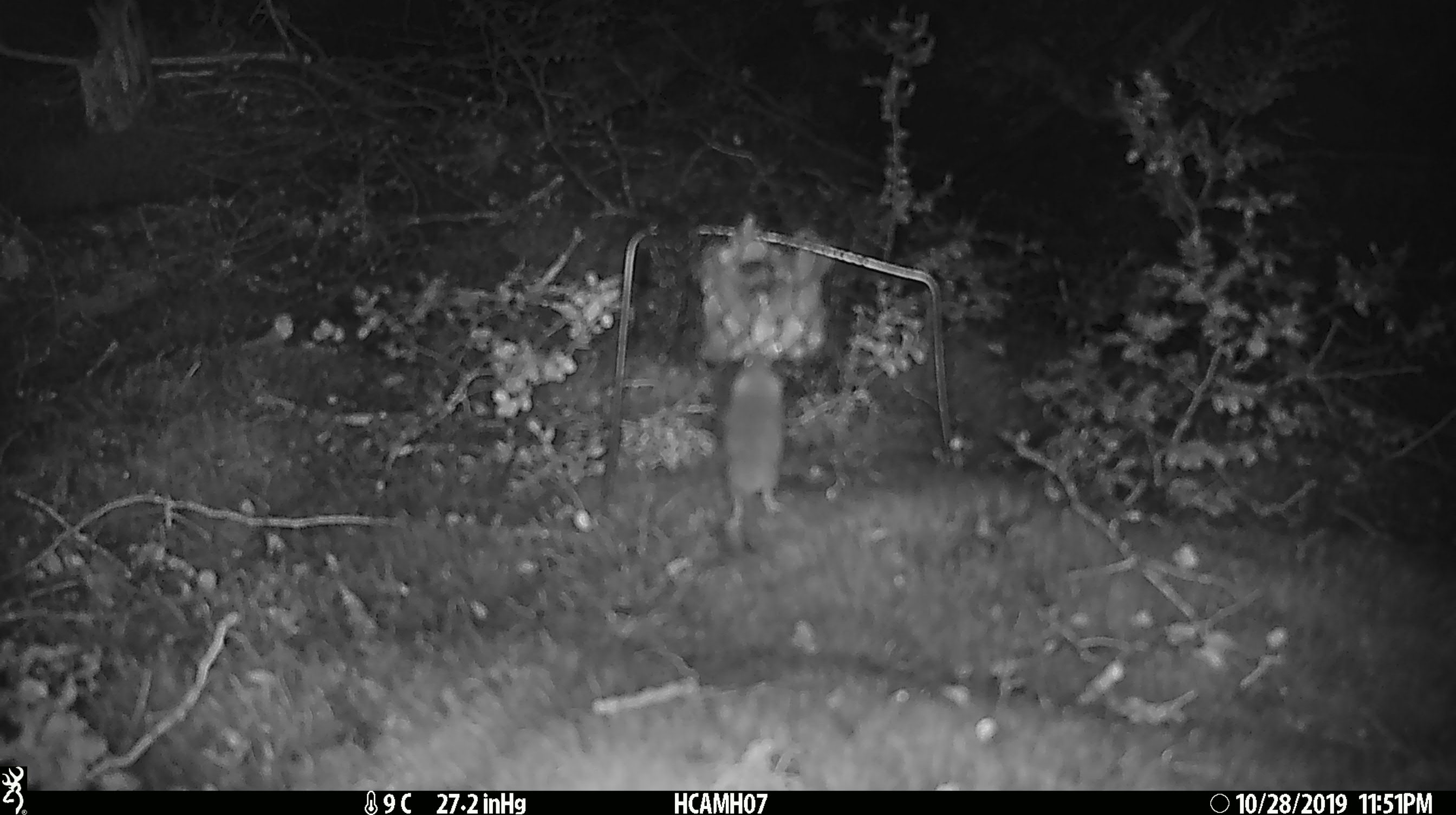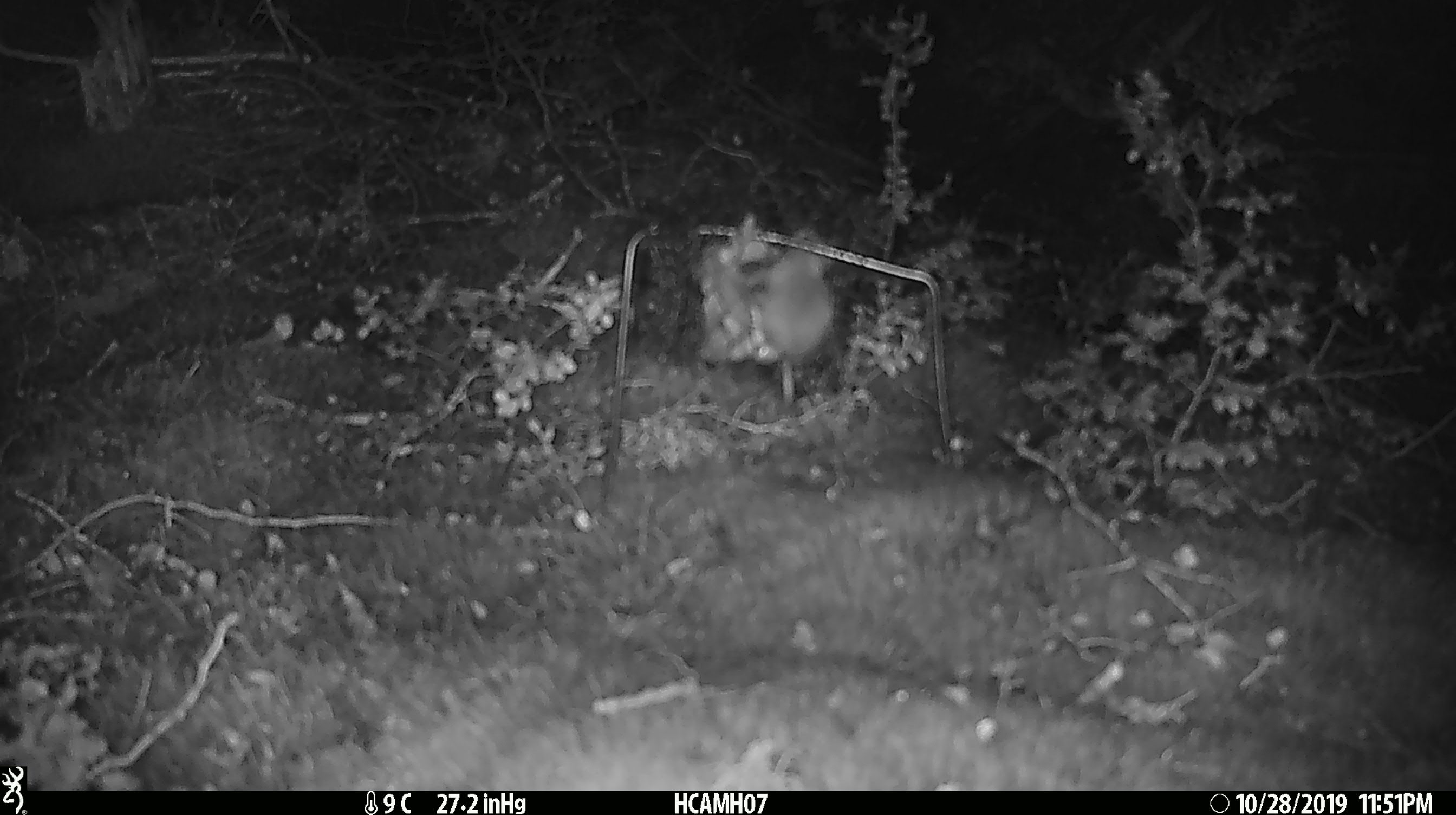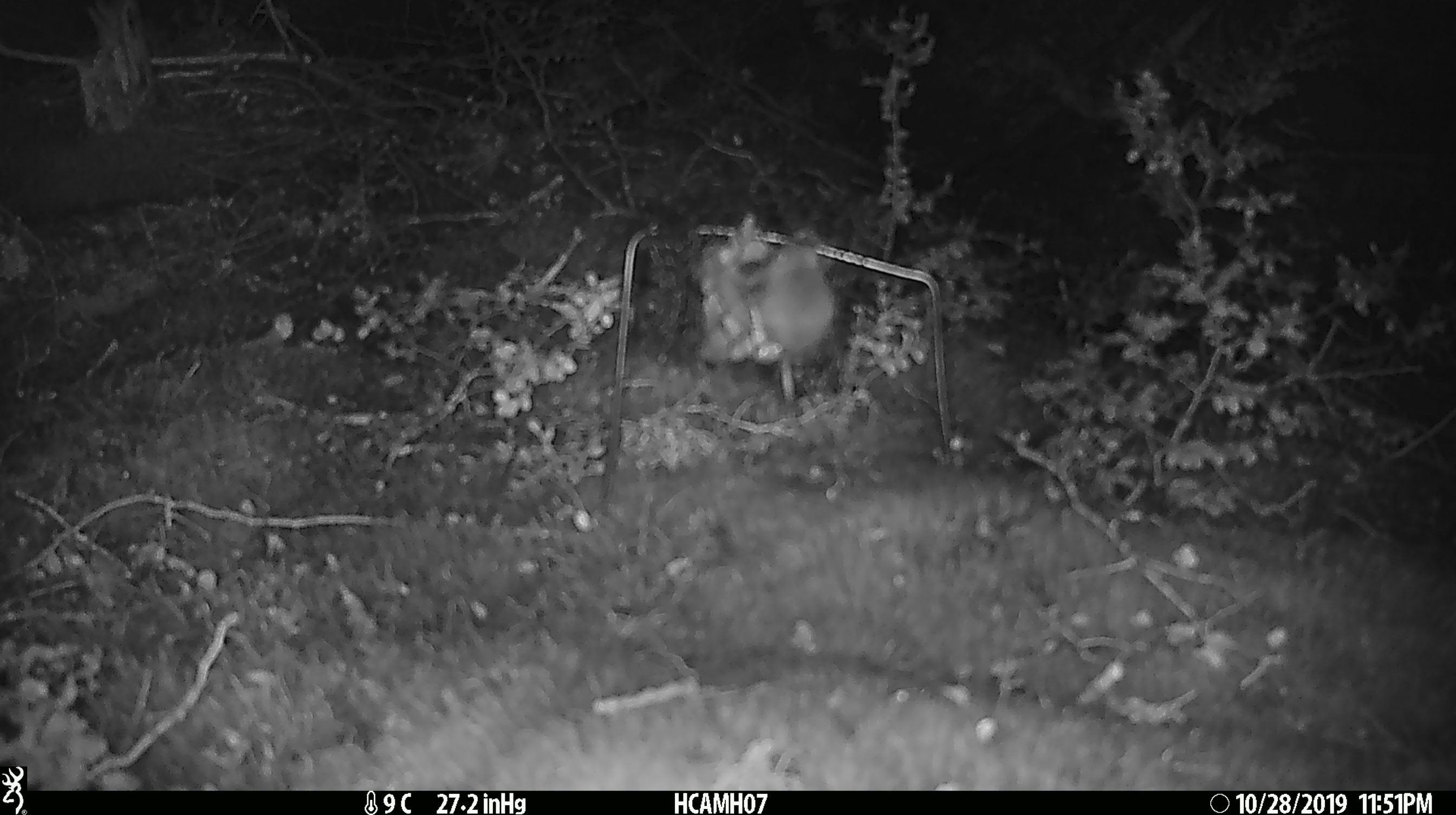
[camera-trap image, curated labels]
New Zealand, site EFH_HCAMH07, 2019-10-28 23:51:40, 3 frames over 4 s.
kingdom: Animalia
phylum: Chordata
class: Mammalia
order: Rodentia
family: Muridae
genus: Mus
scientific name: Mus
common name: mouse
Mouse (Mus).